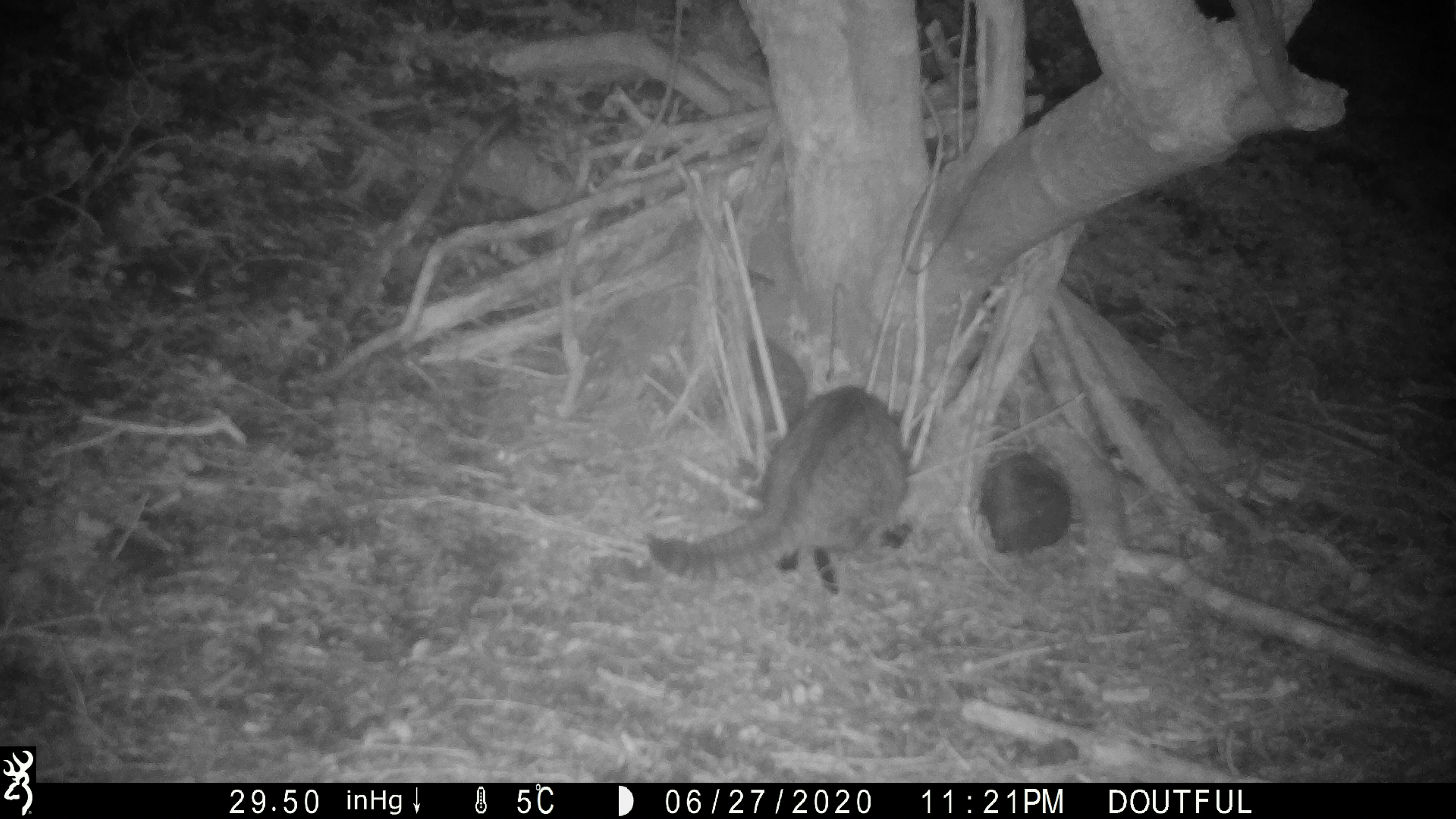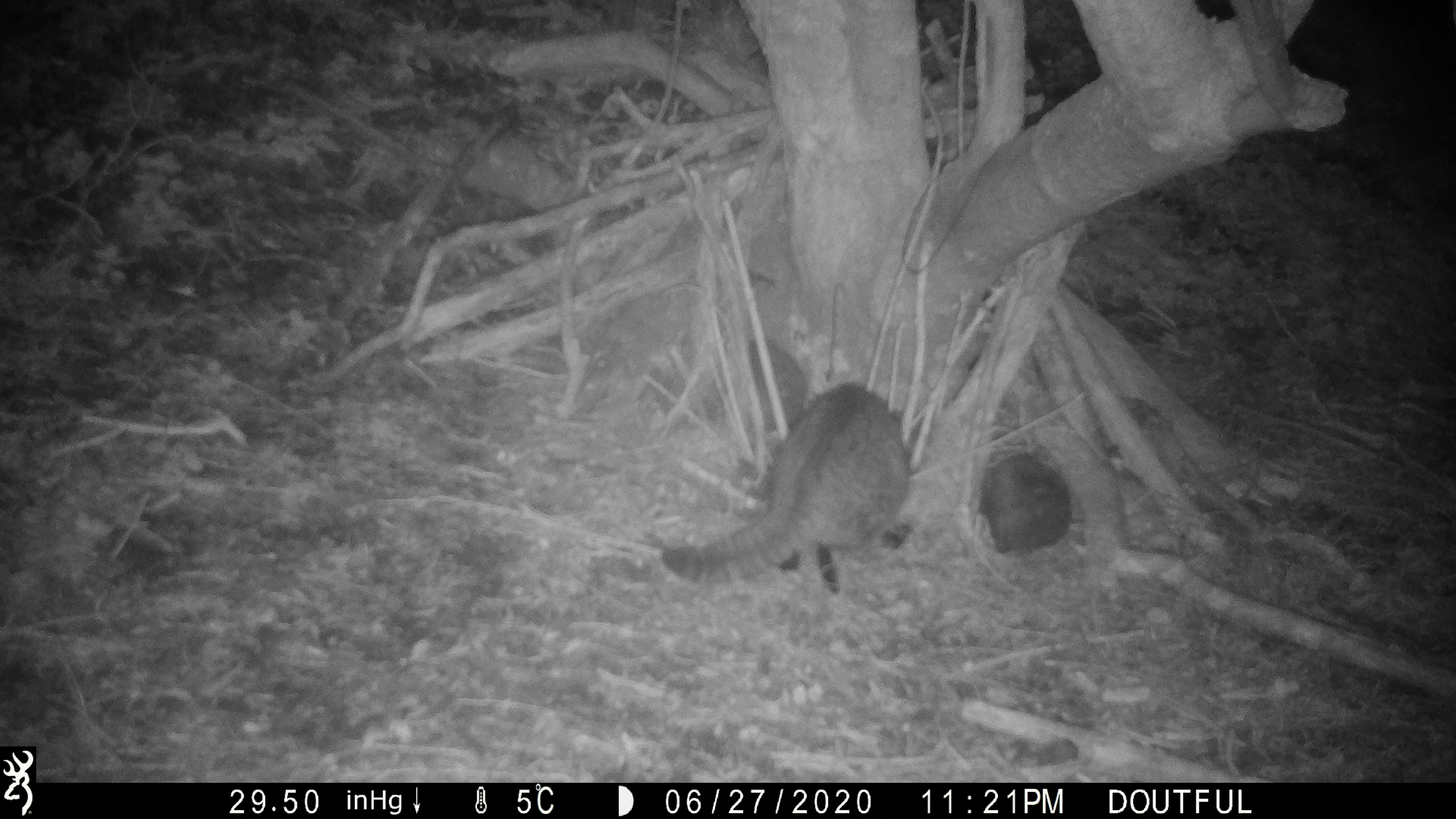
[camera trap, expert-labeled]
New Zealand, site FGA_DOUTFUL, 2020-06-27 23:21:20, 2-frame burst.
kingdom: Animalia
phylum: Chordata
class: Mammalia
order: Carnivora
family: Felidae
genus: Felis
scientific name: Felis catus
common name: domestic cat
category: cat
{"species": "cat (domestic cat) (Felis catus)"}